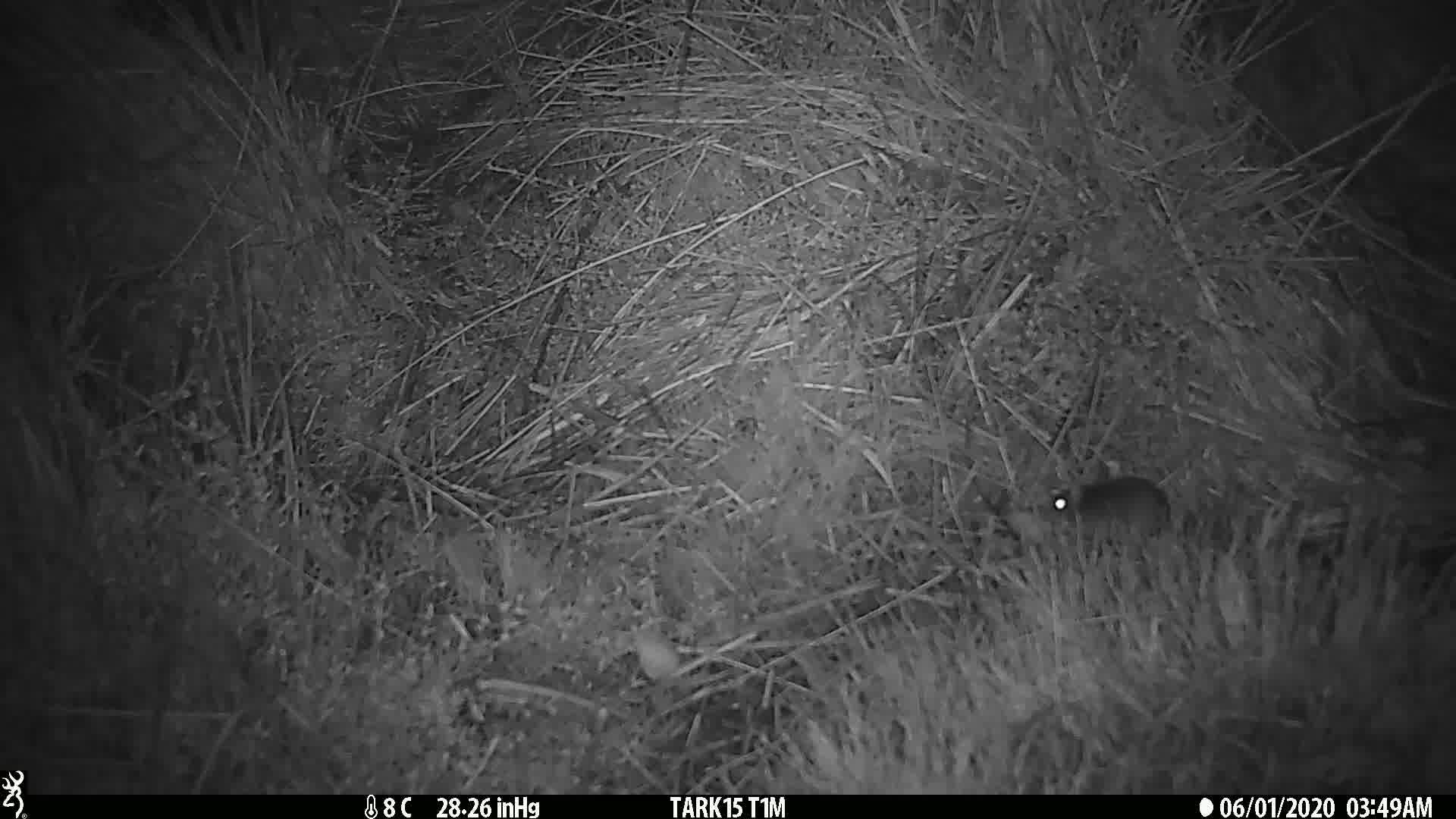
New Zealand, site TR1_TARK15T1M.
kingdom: Animalia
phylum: Chordata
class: Mammalia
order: Rodentia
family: Muridae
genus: Mus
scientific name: Mus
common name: mouse